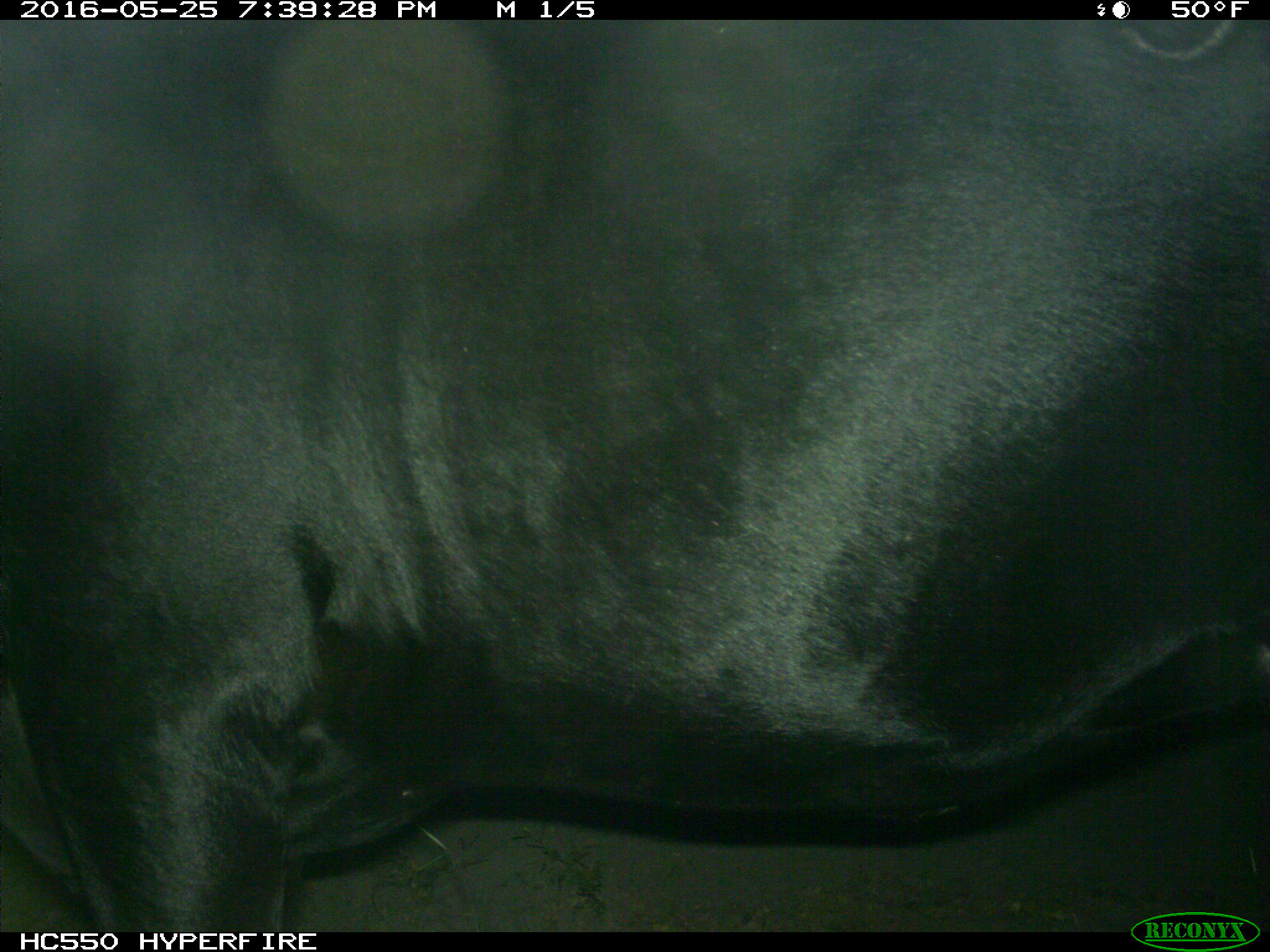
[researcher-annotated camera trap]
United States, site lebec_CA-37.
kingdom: Animalia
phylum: Chordata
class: Mammalia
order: Artiodactyla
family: Bovidae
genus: Bos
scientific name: Bos taurus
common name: domestic cow